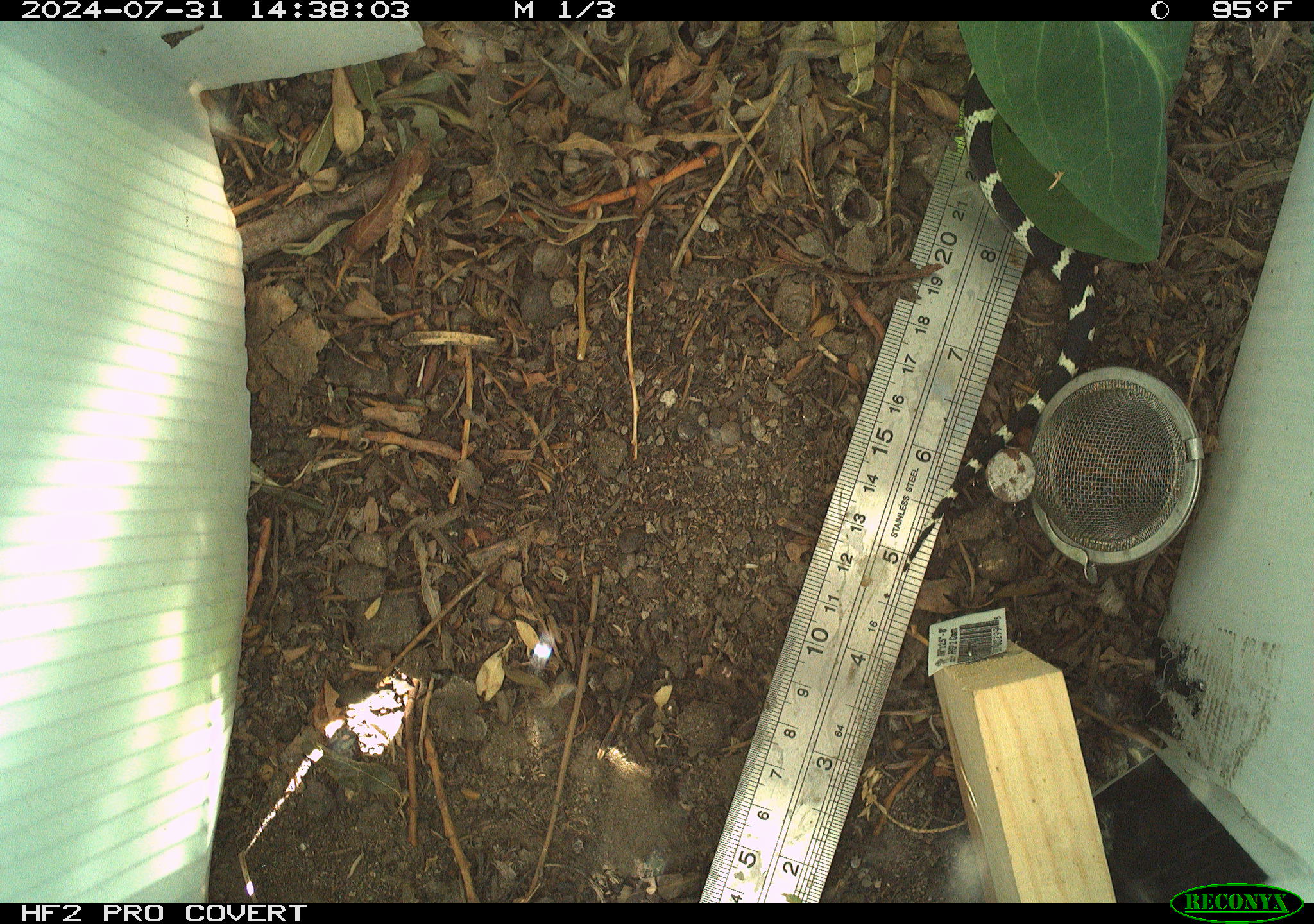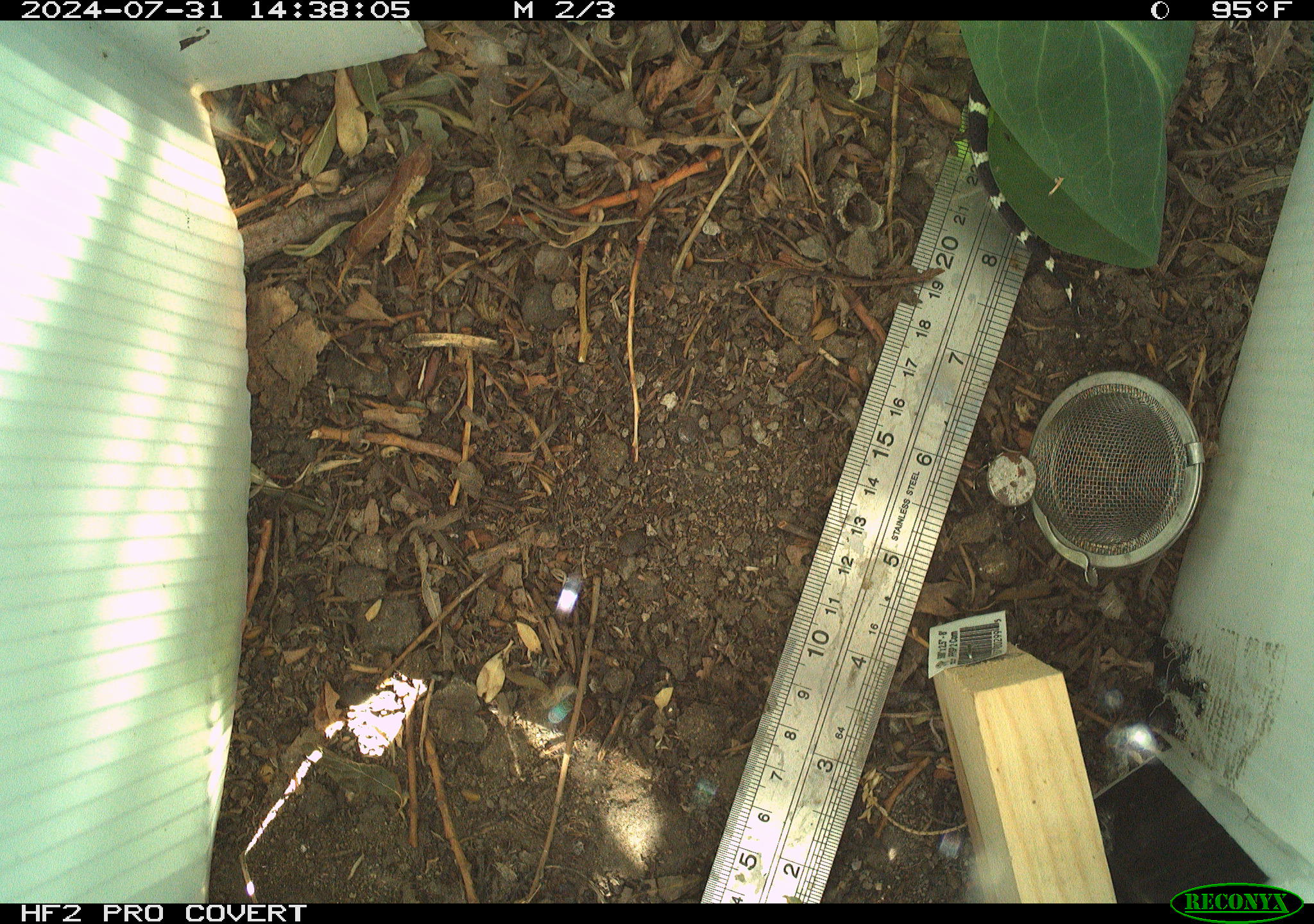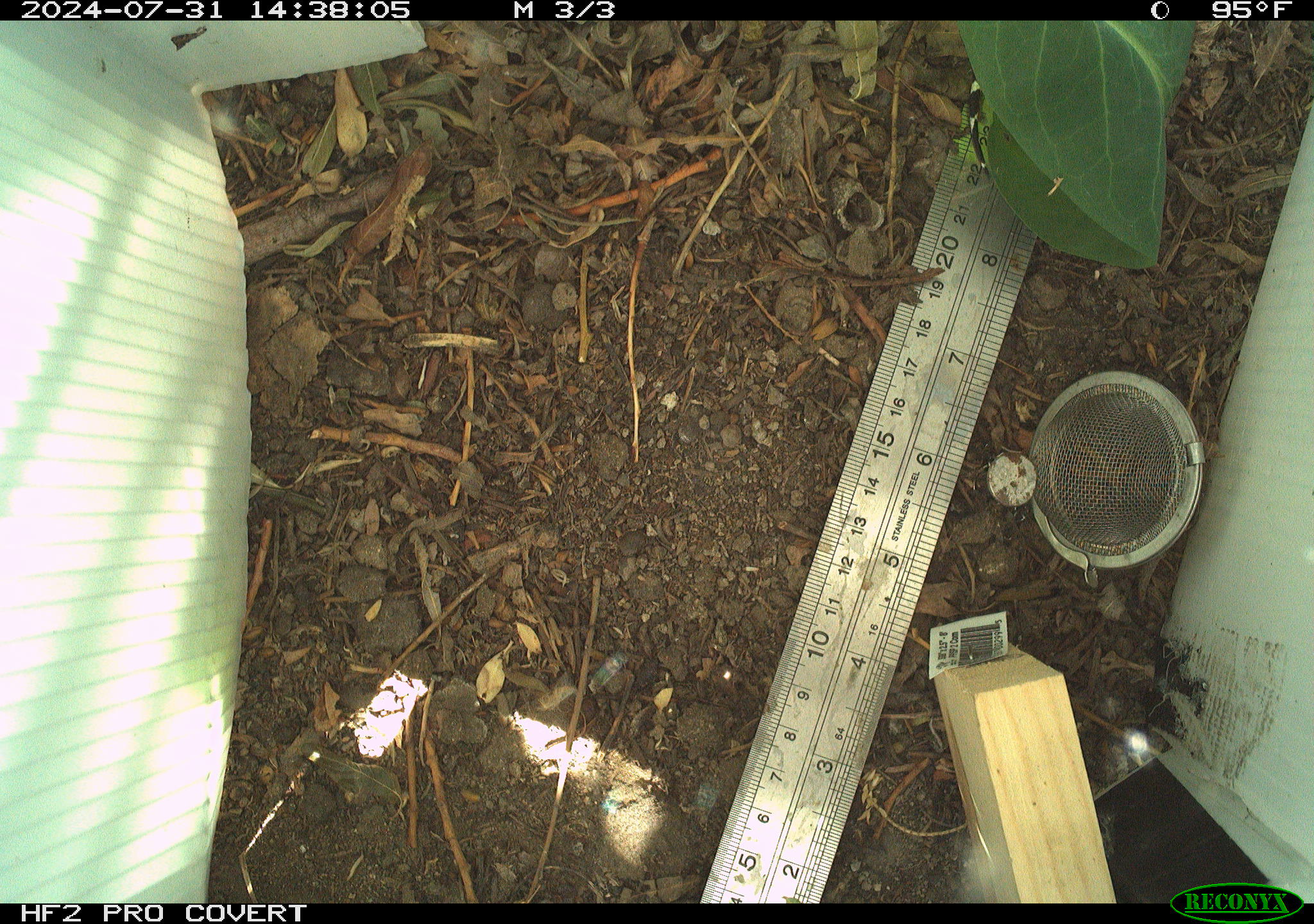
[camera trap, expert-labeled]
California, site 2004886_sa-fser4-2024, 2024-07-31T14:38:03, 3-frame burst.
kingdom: Animalia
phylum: Chordata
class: Reptilia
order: Squamata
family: Colubridae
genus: Lampropeltis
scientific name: Lampropeltis californiae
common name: california kingsnake